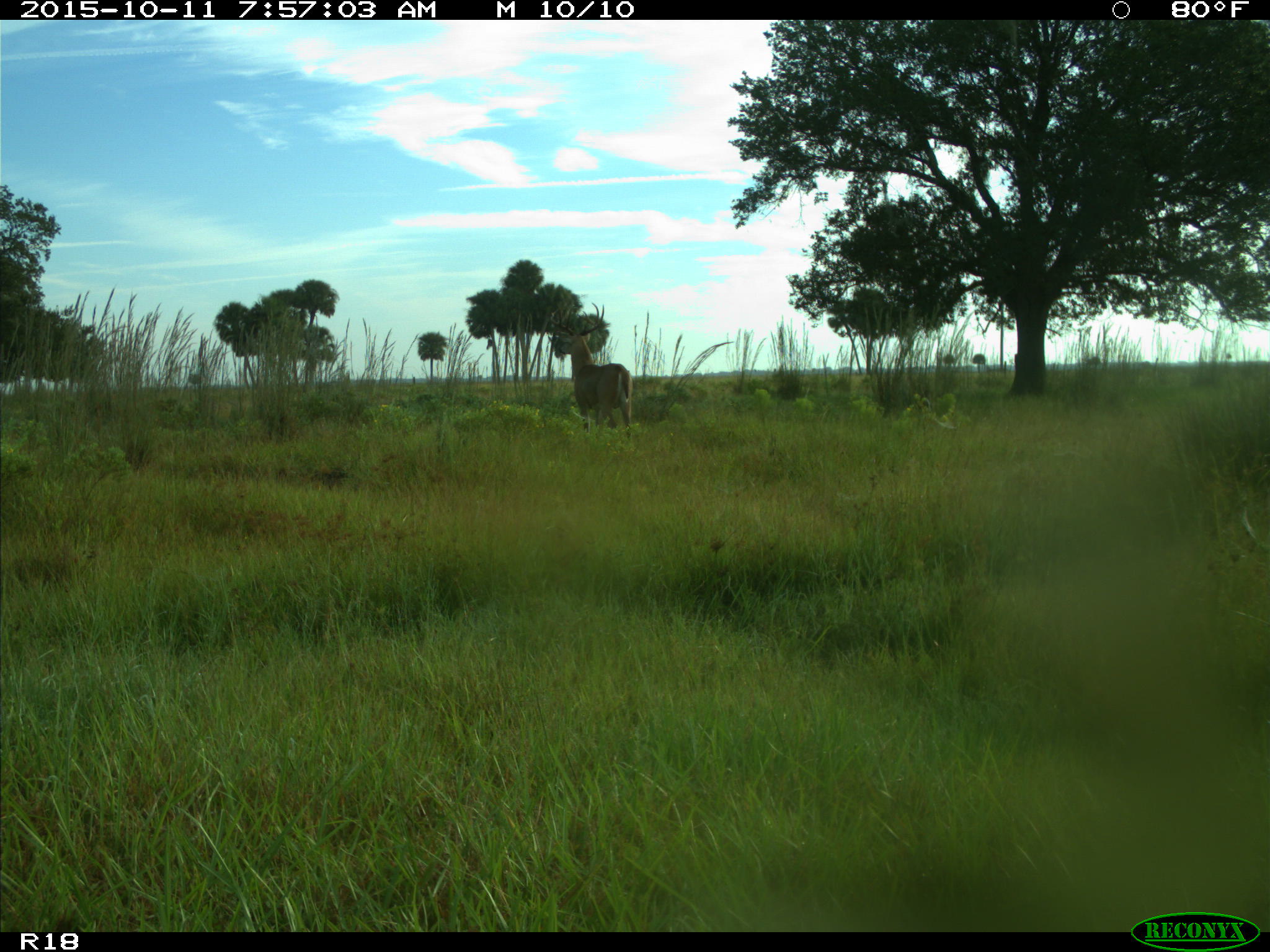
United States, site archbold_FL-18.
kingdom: Animalia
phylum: Chordata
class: Mammalia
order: Artiodactyla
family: Cervidae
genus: Odocoileus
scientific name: Odocoileus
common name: deer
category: unidentified deer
Unidentified deer (deer) (Odocoileus).